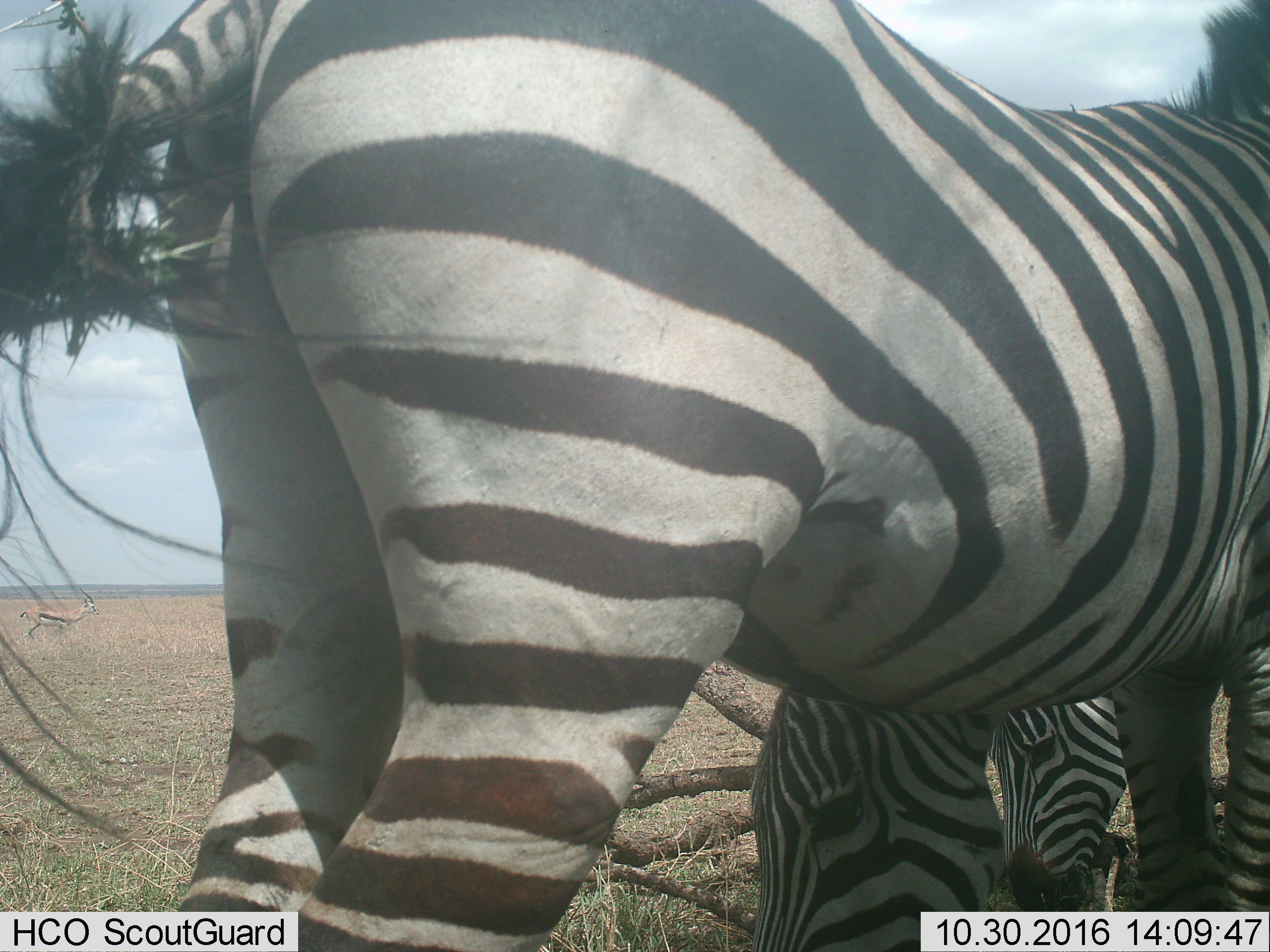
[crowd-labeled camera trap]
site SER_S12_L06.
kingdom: Animalia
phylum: Chordata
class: Mammalia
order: Perissodactyla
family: Equidae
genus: Equus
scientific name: Equus quagga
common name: plains zebra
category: zebraplains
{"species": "zebraplains (plains zebra) (Equus quagga)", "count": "3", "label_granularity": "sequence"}